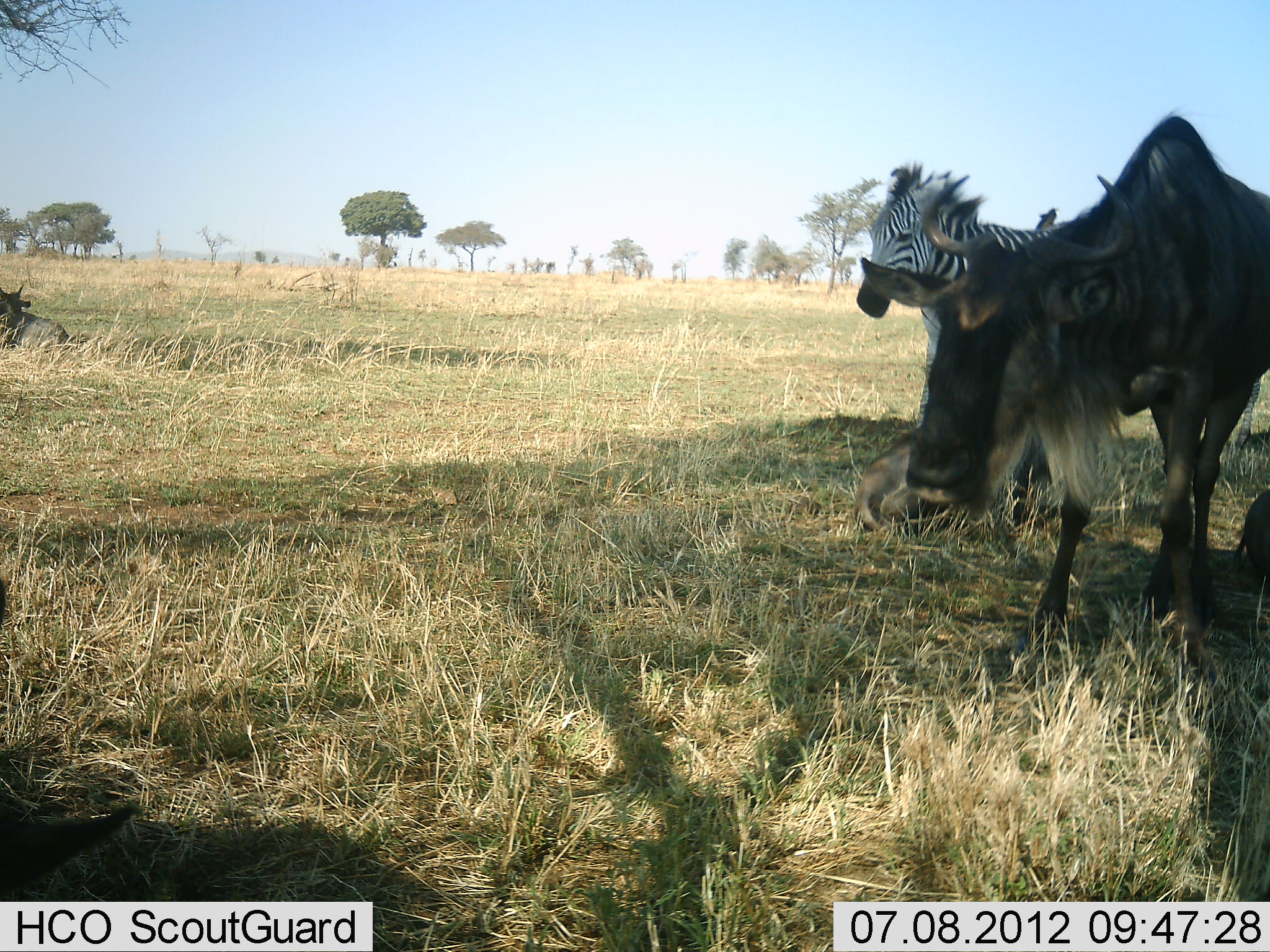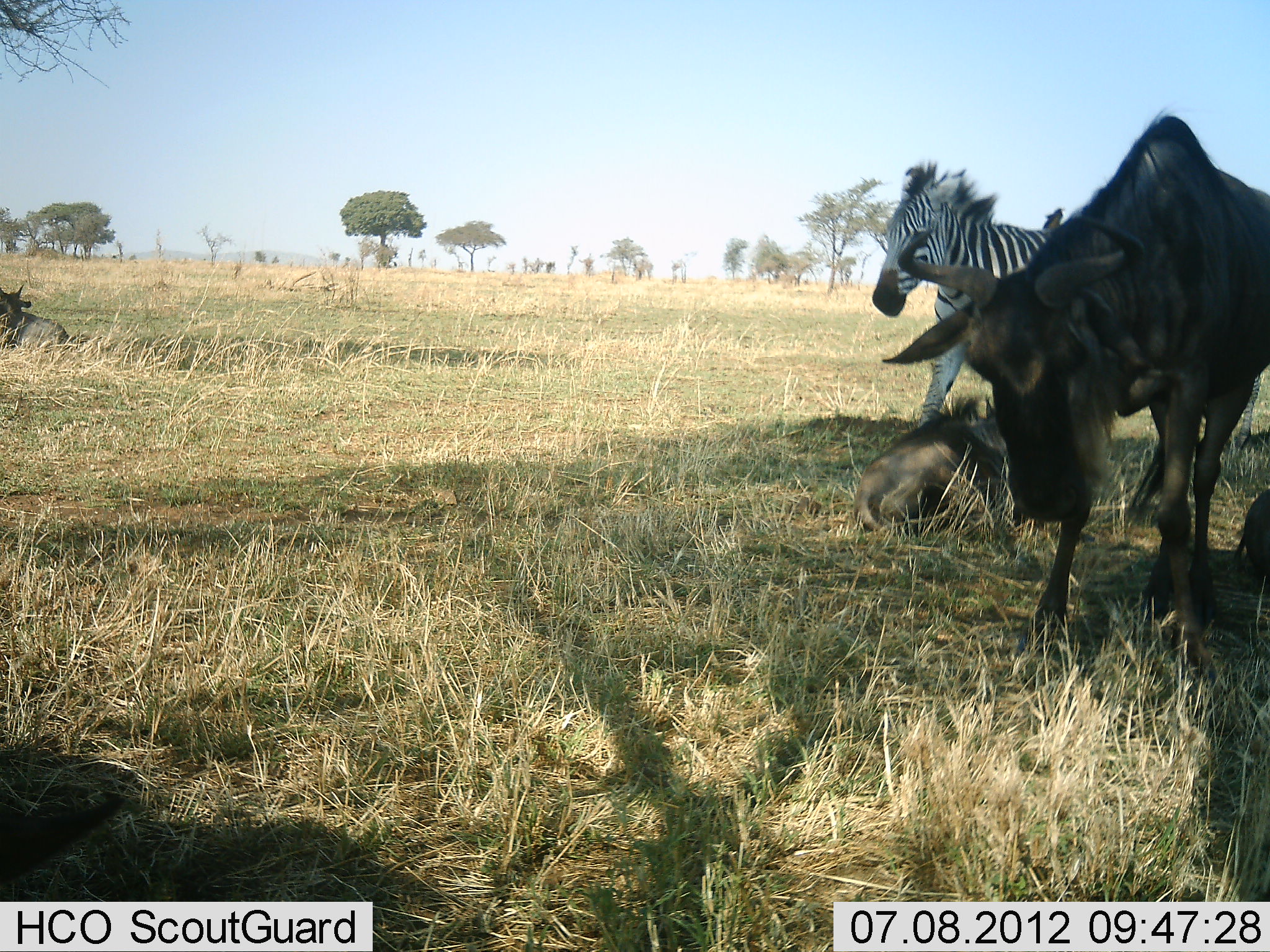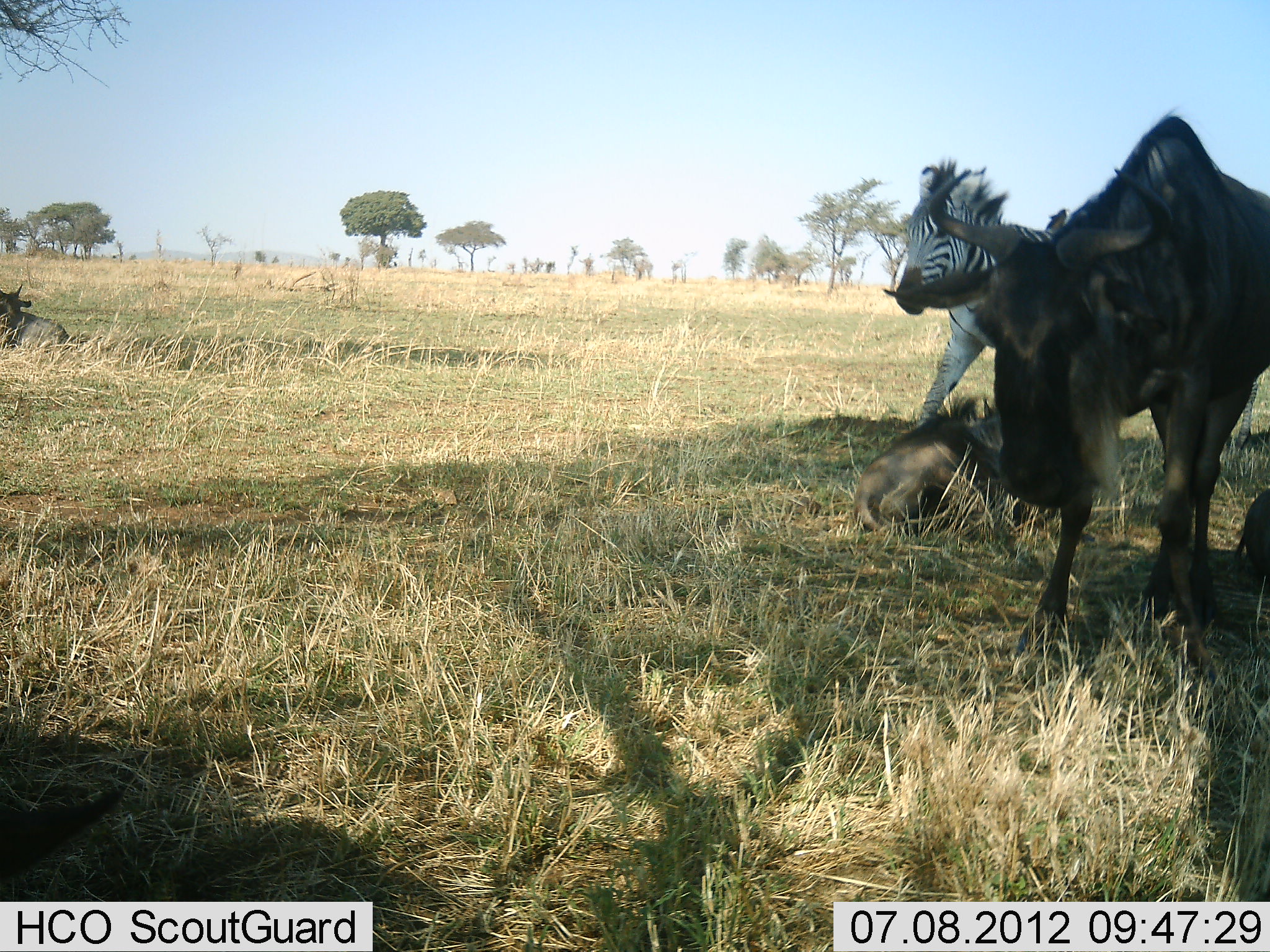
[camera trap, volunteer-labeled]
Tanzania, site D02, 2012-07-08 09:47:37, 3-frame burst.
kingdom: Animalia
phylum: Chordata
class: Mammalia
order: Artiodactyla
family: Bovidae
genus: Connochaetes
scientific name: Connochaetes taurinus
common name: blue wildebeest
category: wildebeest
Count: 4.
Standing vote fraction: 60%.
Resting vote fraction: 70%.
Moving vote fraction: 0%.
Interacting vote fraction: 0%.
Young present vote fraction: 10%.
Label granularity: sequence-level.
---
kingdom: Animalia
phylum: Chordata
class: Mammalia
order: Perissodactyla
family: Equidae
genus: Equus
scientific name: Equus quagga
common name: plains zebra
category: zebra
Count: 1.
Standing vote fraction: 60%.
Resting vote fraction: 0%.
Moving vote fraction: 40%.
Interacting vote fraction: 0%.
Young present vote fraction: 0%.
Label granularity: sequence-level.